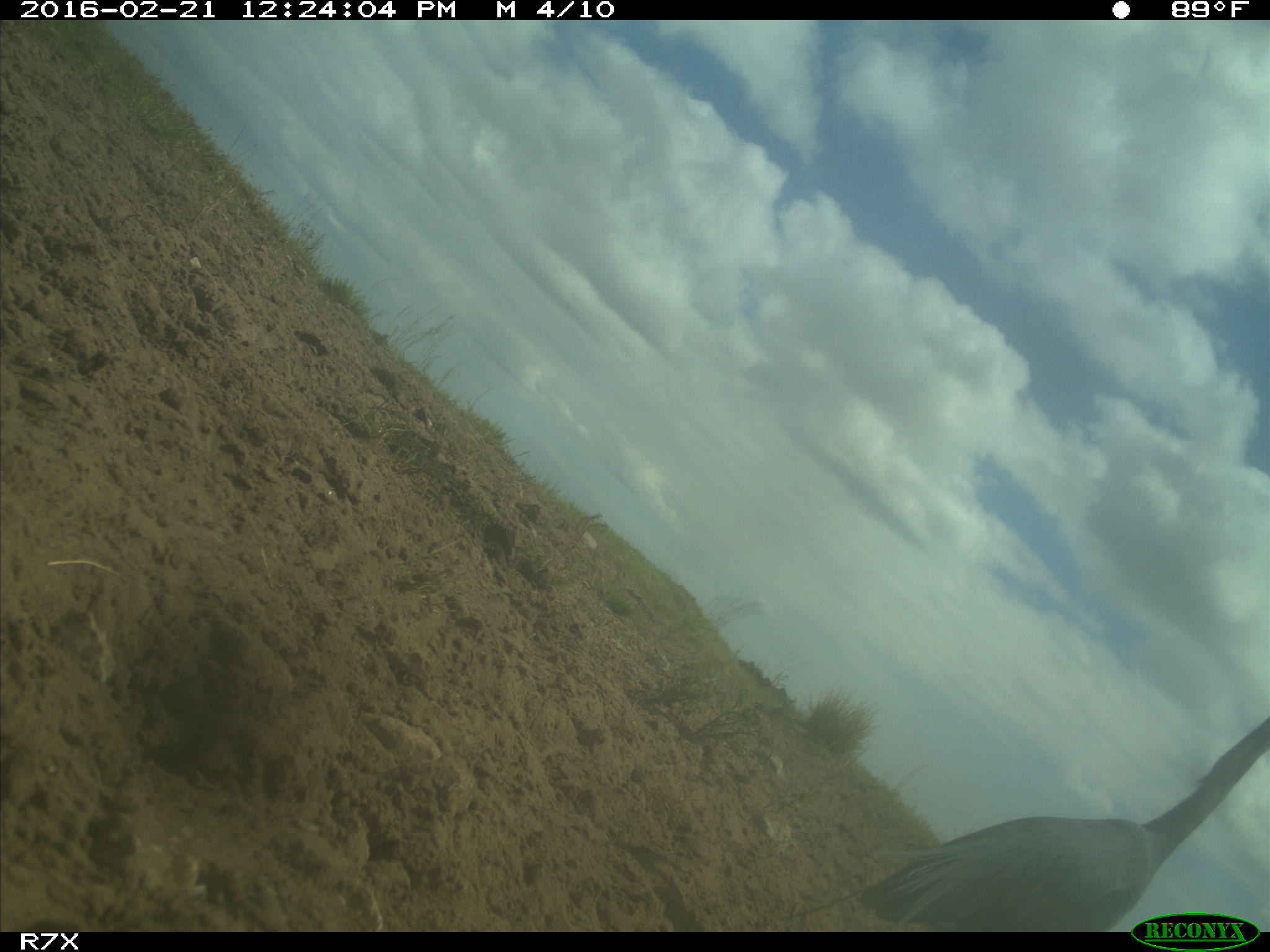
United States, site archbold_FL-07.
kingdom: Animalia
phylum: Chordata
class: Aves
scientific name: Aves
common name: birds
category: unidentified bird